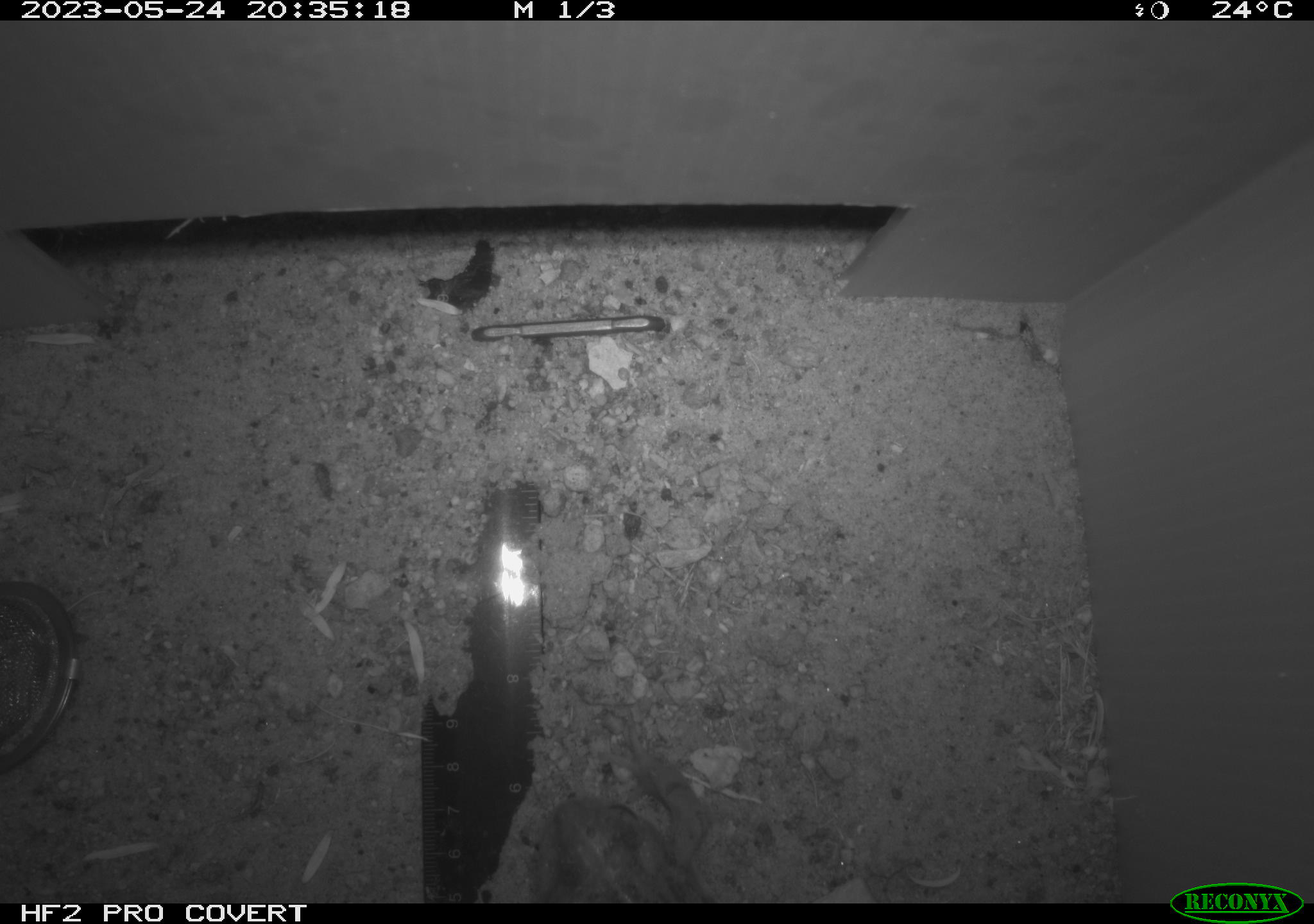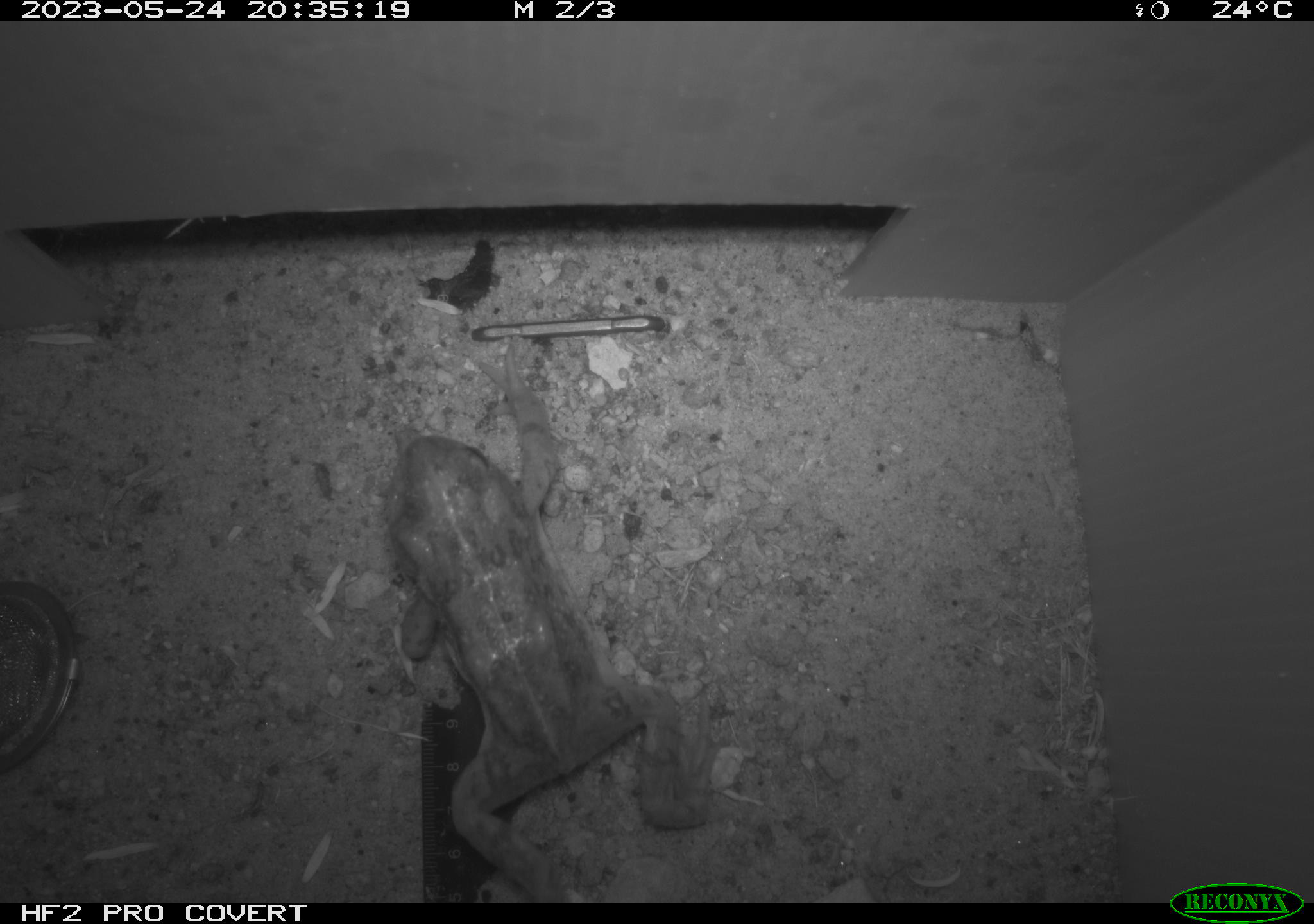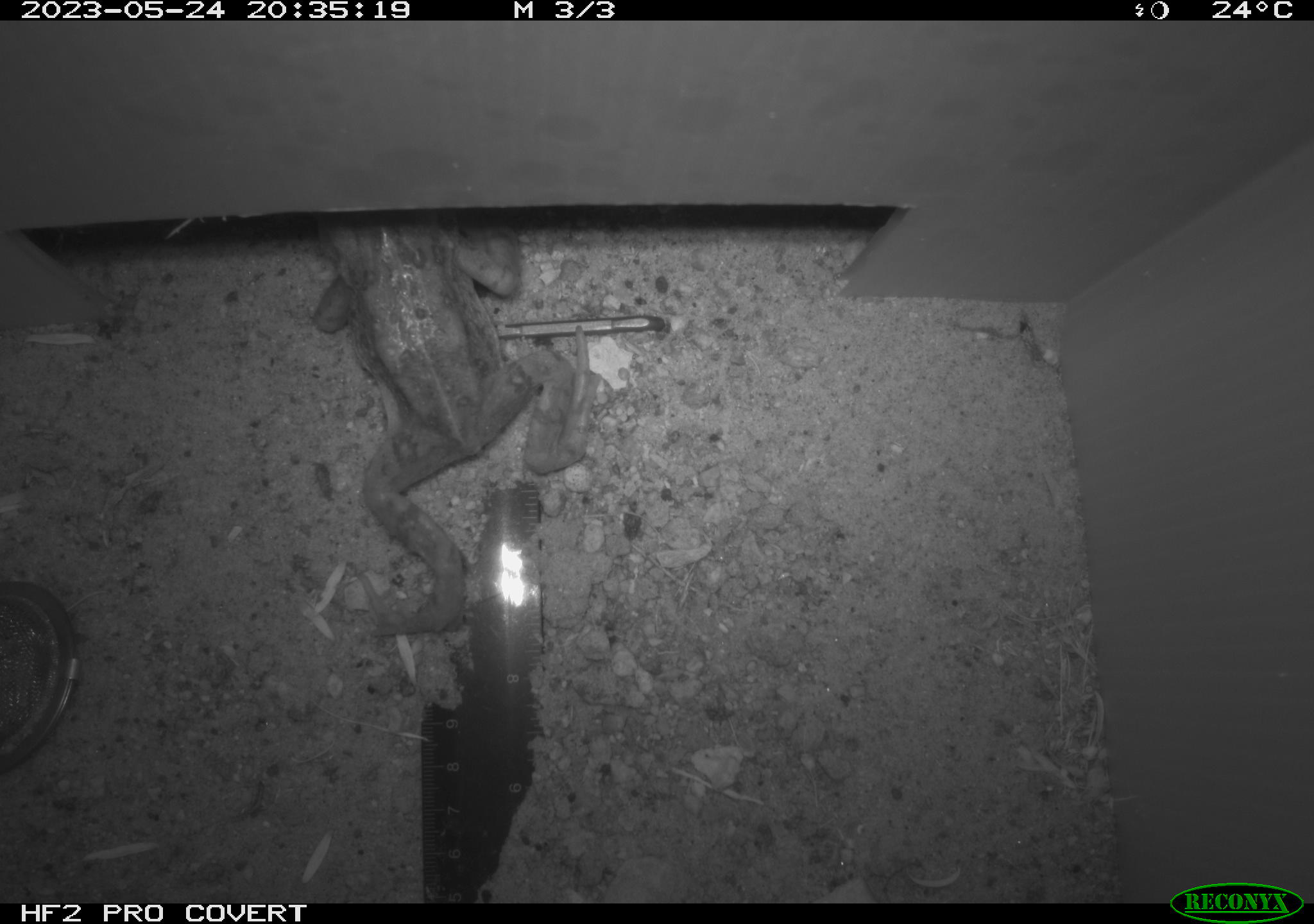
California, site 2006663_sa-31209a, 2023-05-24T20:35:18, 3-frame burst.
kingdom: Animalia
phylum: Chordata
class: Amphibia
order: Anura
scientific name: Anura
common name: frogs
Frogs (Anura).